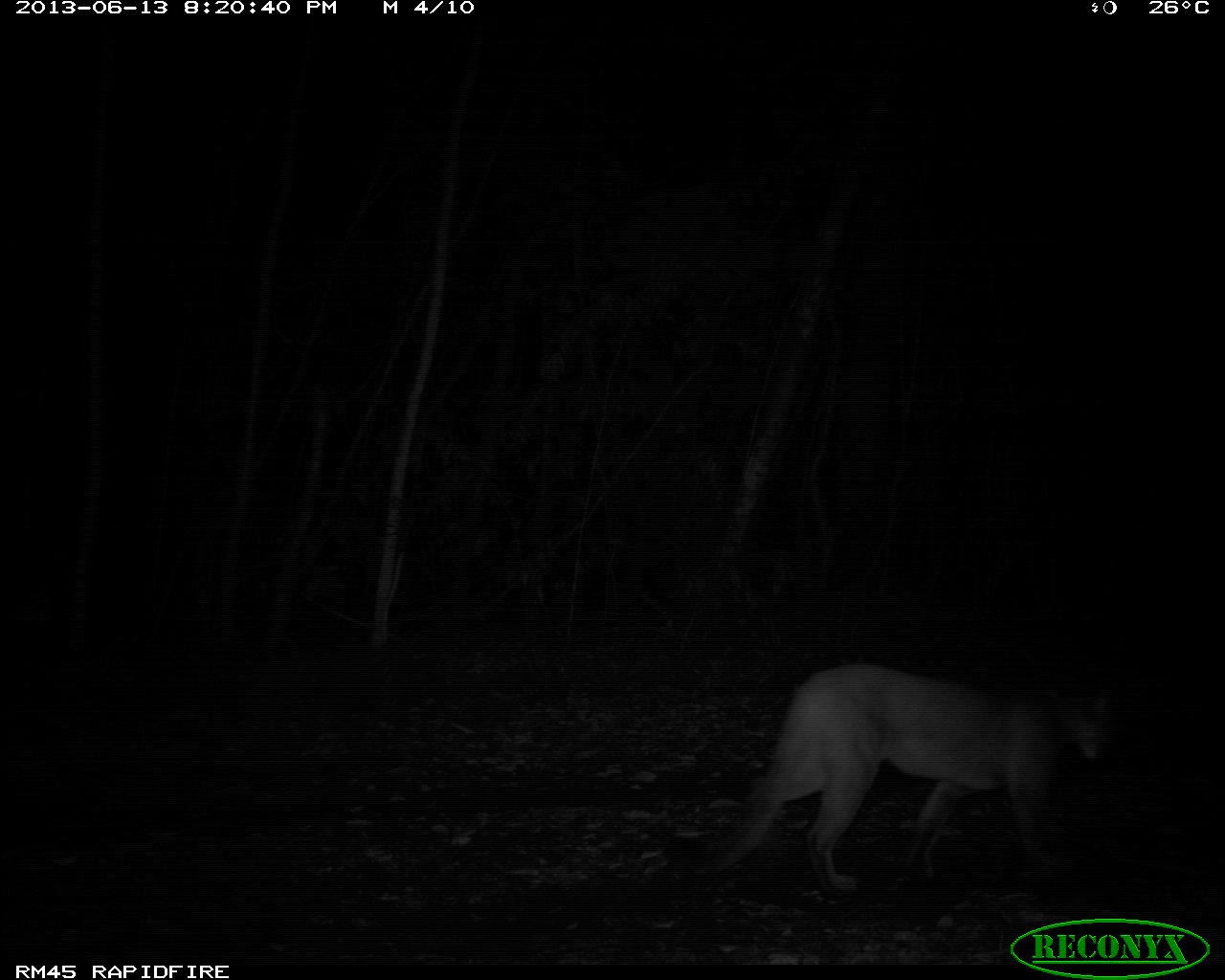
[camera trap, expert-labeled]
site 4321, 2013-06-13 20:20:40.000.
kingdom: Animalia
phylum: Chordata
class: Mammalia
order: Carnivora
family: Felidae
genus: Puma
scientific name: Puma concolor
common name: mountain lion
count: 1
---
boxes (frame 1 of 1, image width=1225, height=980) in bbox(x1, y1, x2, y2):
puma concolor: bbox(684, 656, 1108, 894)